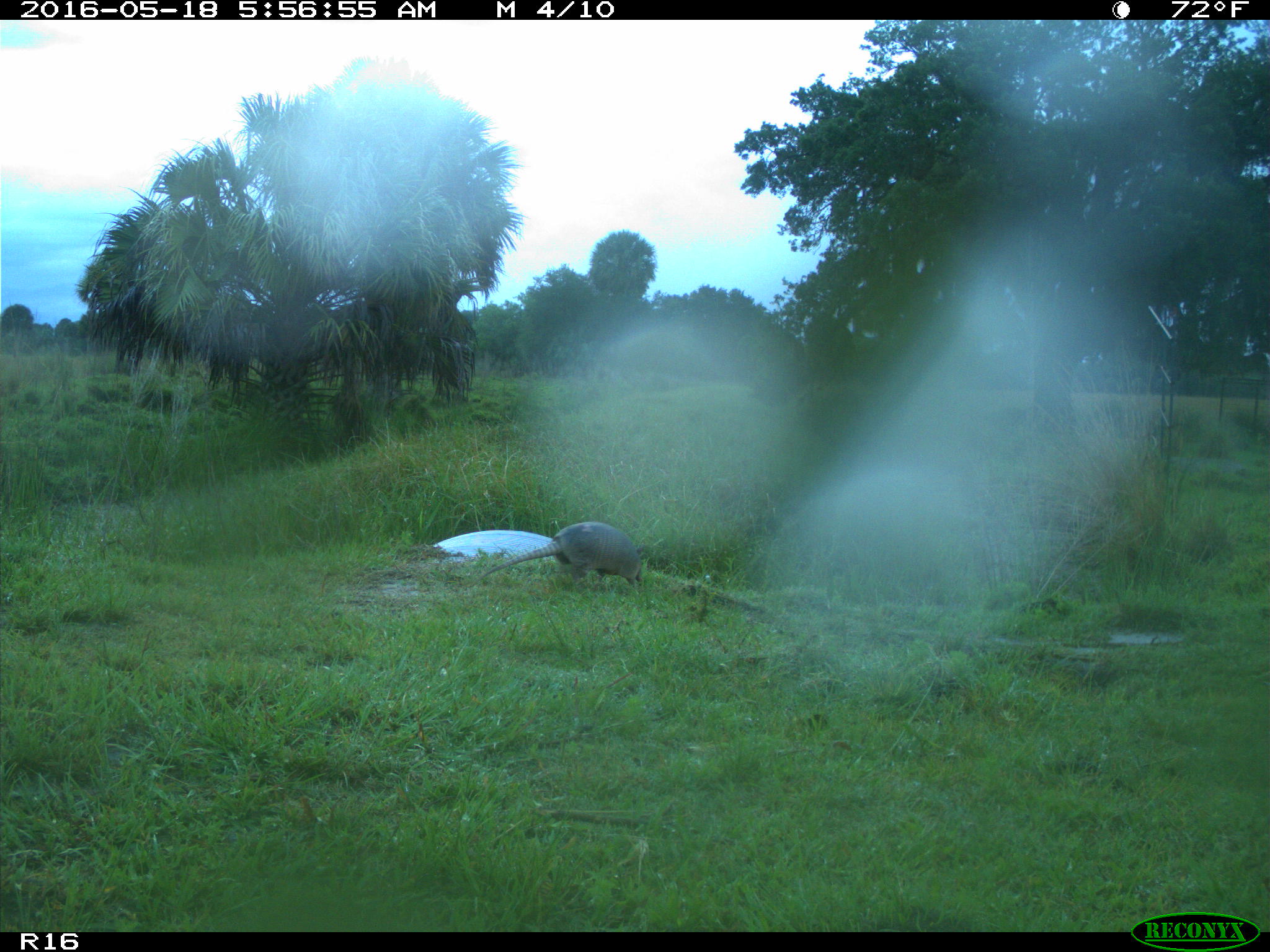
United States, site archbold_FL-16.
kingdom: Animalia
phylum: Chordata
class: Mammalia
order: Cingulata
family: Dasypodidae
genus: Dasypus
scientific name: Dasypus novemcinctus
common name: nine-banded armadillo